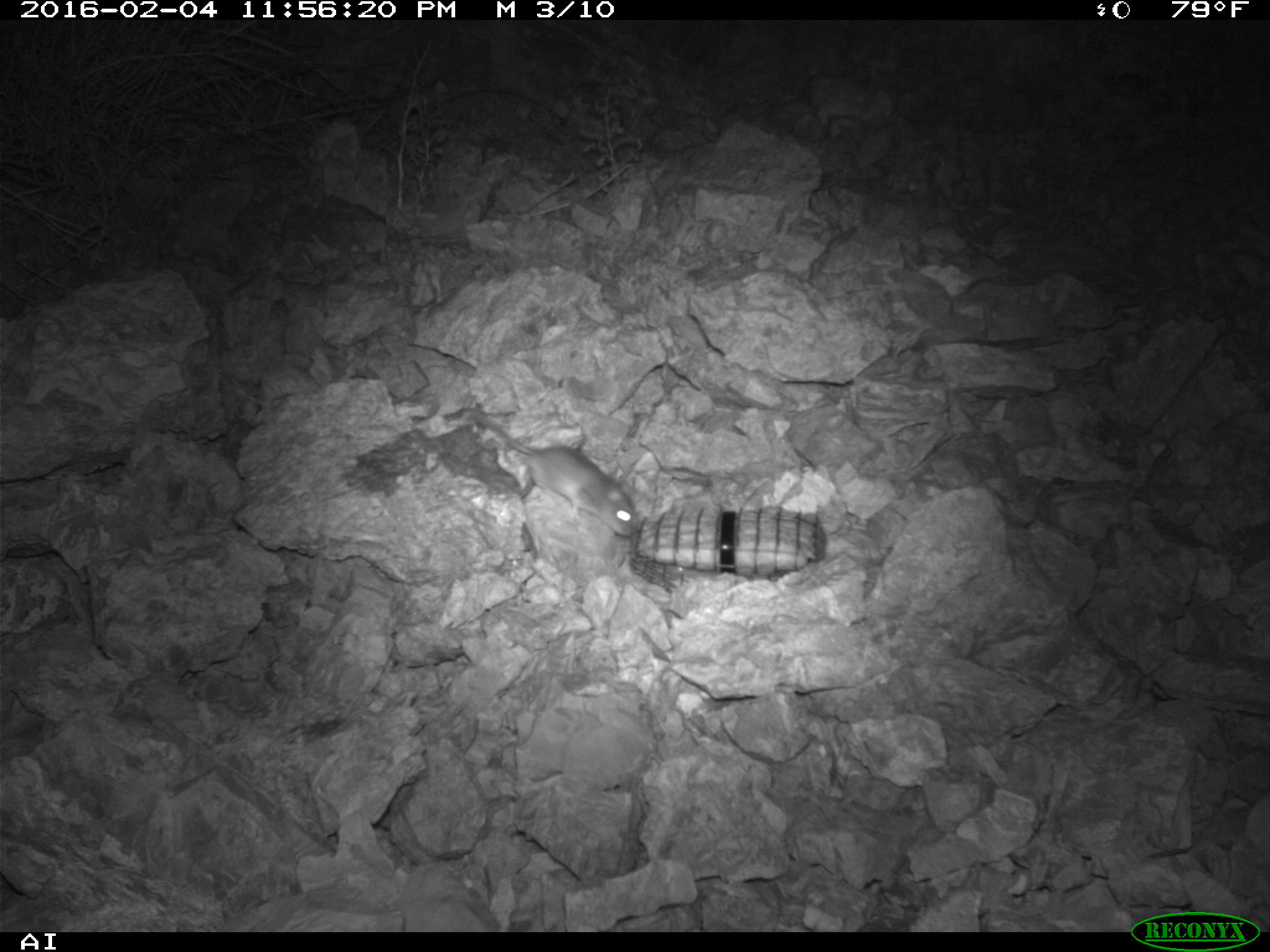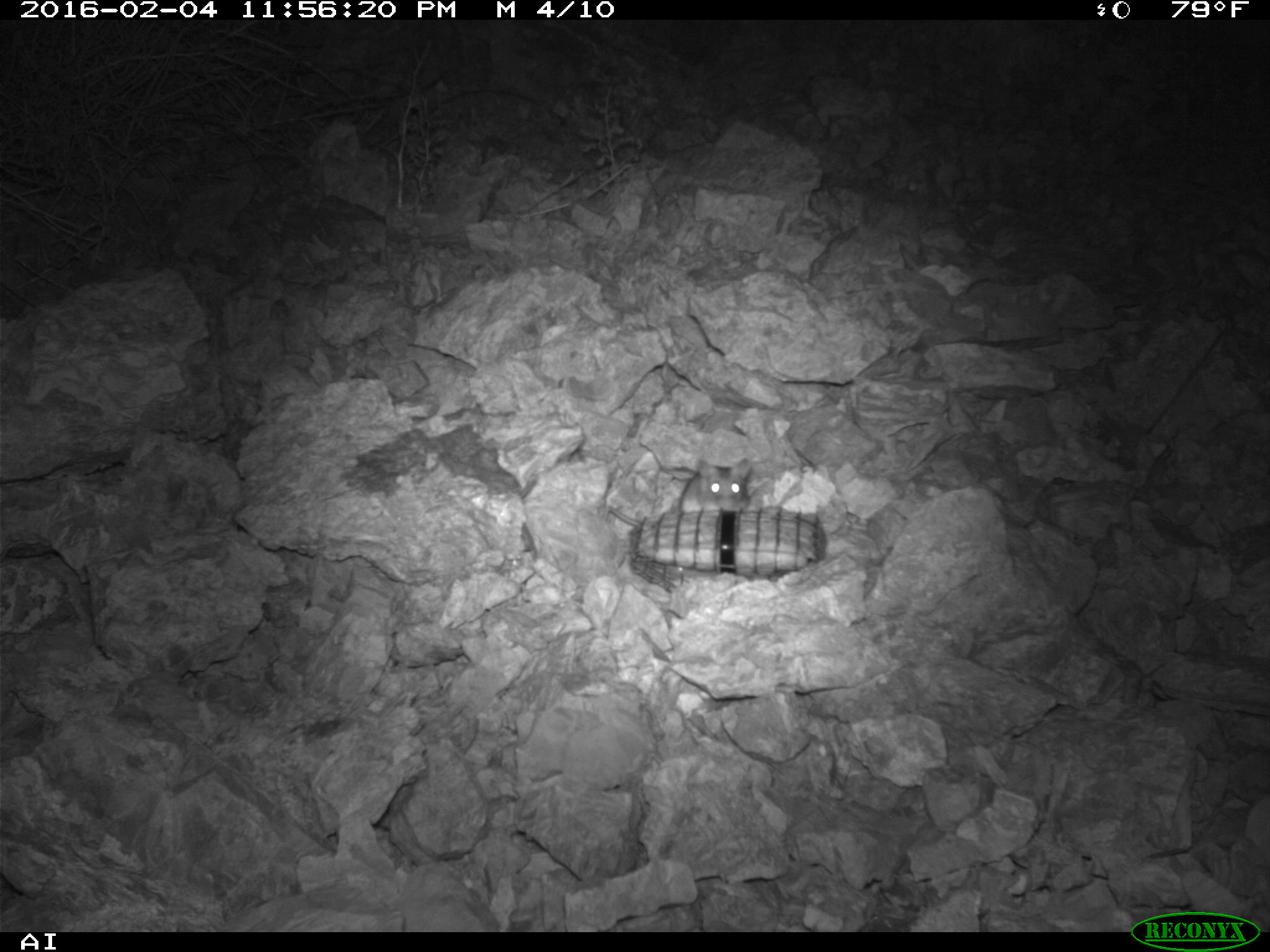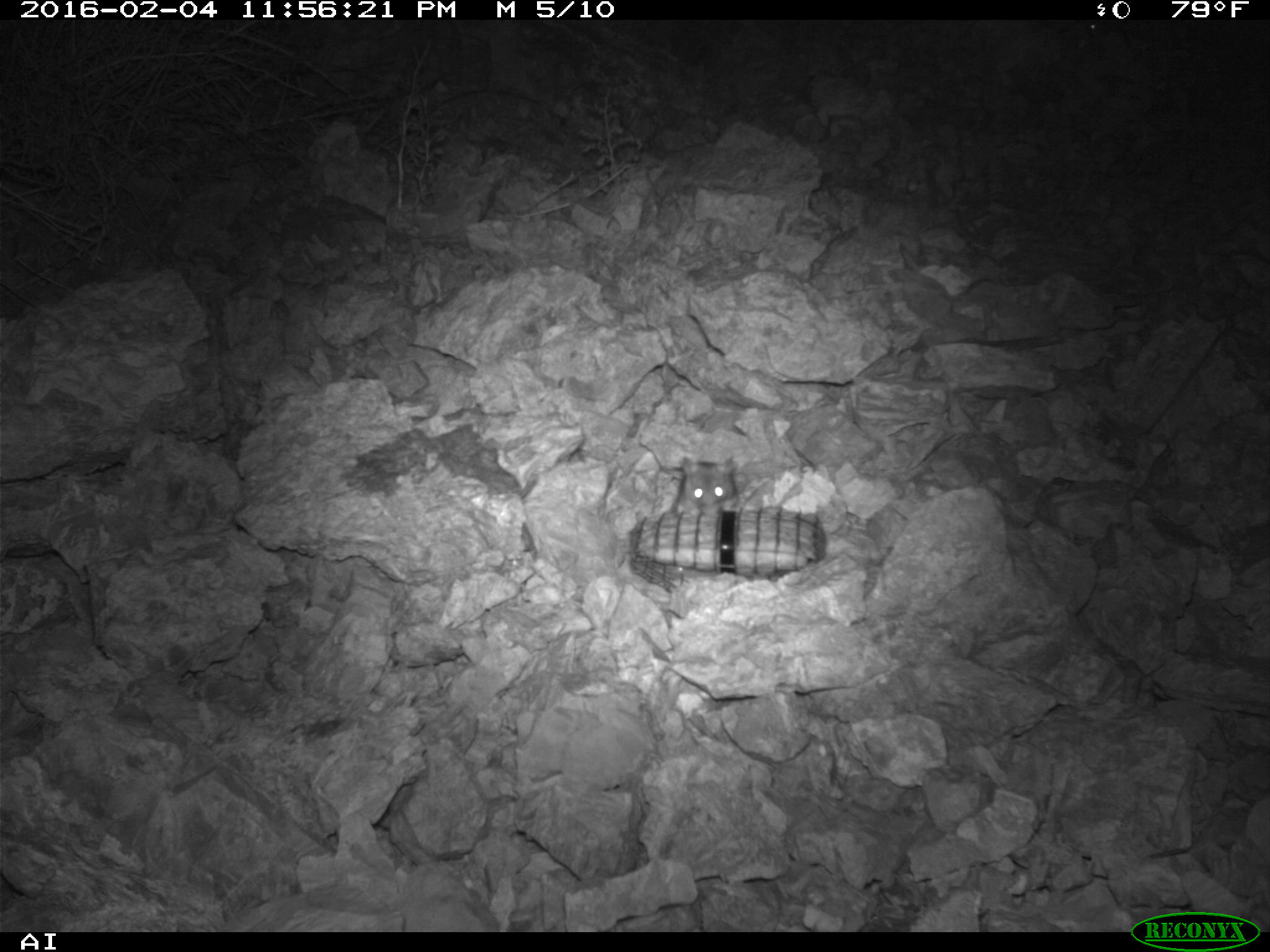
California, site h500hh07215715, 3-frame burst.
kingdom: Animalia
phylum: Chordata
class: Mammalia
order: Rodentia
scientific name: Rodentia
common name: rodent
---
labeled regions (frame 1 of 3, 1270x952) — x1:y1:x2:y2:
rodent: 473:410:634:537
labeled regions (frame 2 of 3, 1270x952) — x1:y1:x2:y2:
rodent: 677:459:770:513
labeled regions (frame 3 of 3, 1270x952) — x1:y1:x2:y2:
rodent: 670:455:739:516